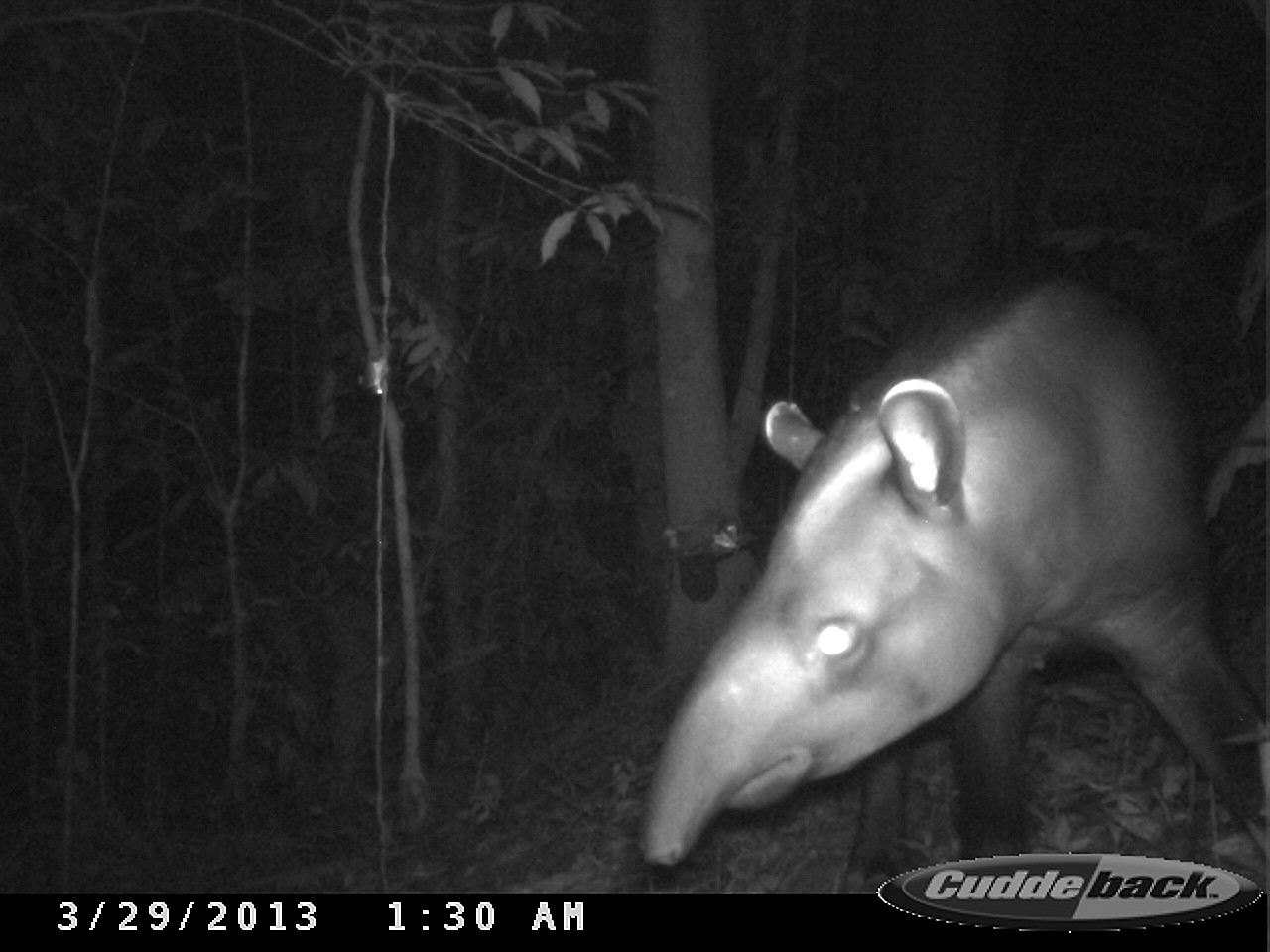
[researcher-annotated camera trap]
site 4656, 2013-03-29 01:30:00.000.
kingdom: Animalia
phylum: Chordata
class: Mammalia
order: Perissodactyla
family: Tapiridae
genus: Tapirus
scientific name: Tapirus terrestris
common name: south american tapir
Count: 1.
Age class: adult.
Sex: male.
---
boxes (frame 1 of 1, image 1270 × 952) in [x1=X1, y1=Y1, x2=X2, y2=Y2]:
tapirus terrestris: [x1=640, y1=247, x2=1270, y2=894]